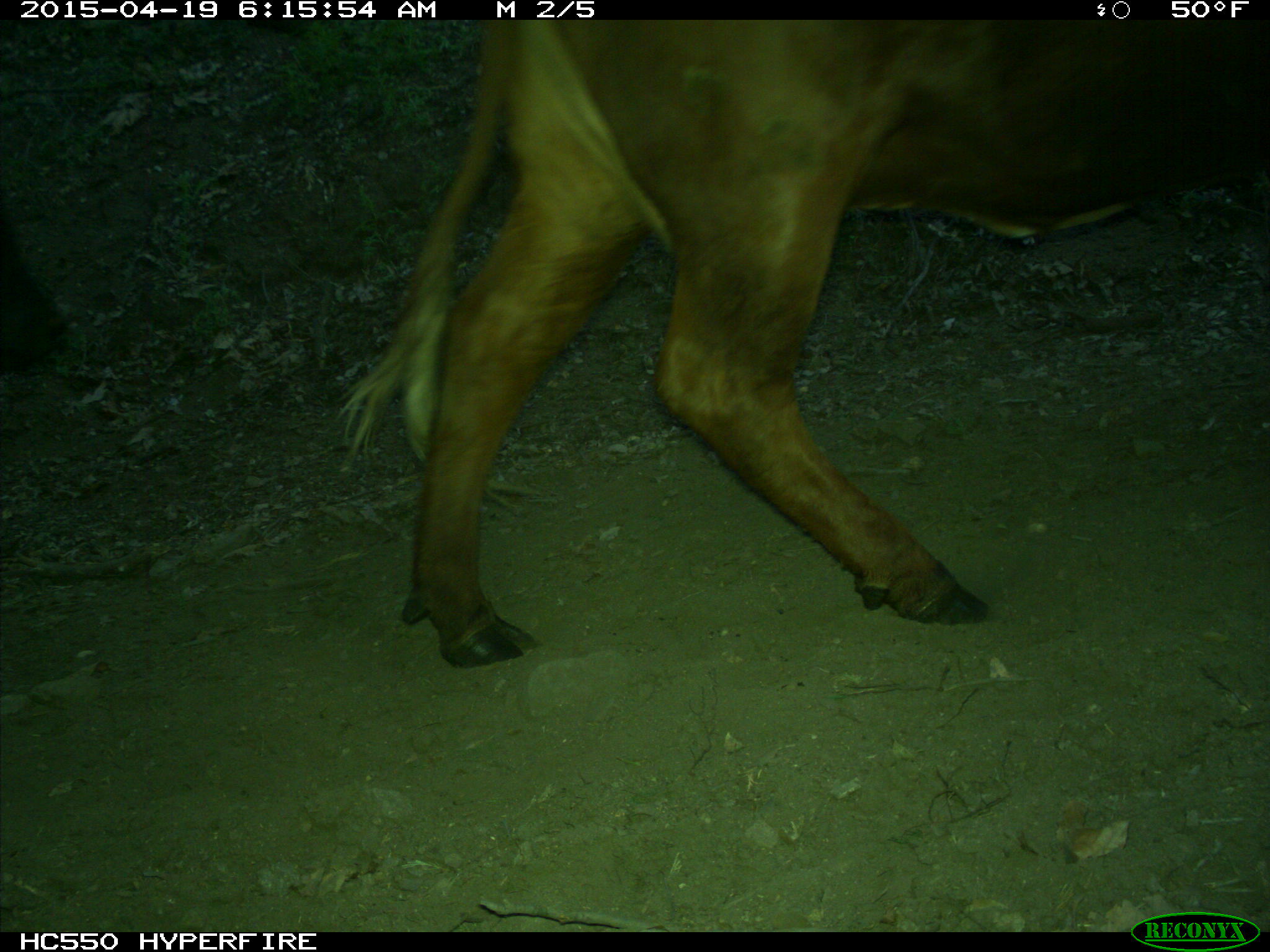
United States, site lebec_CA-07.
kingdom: Animalia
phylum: Chordata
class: Mammalia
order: Artiodactyla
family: Bovidae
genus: Bos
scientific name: Bos taurus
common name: domestic cow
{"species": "Bos taurus (domestic cow)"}